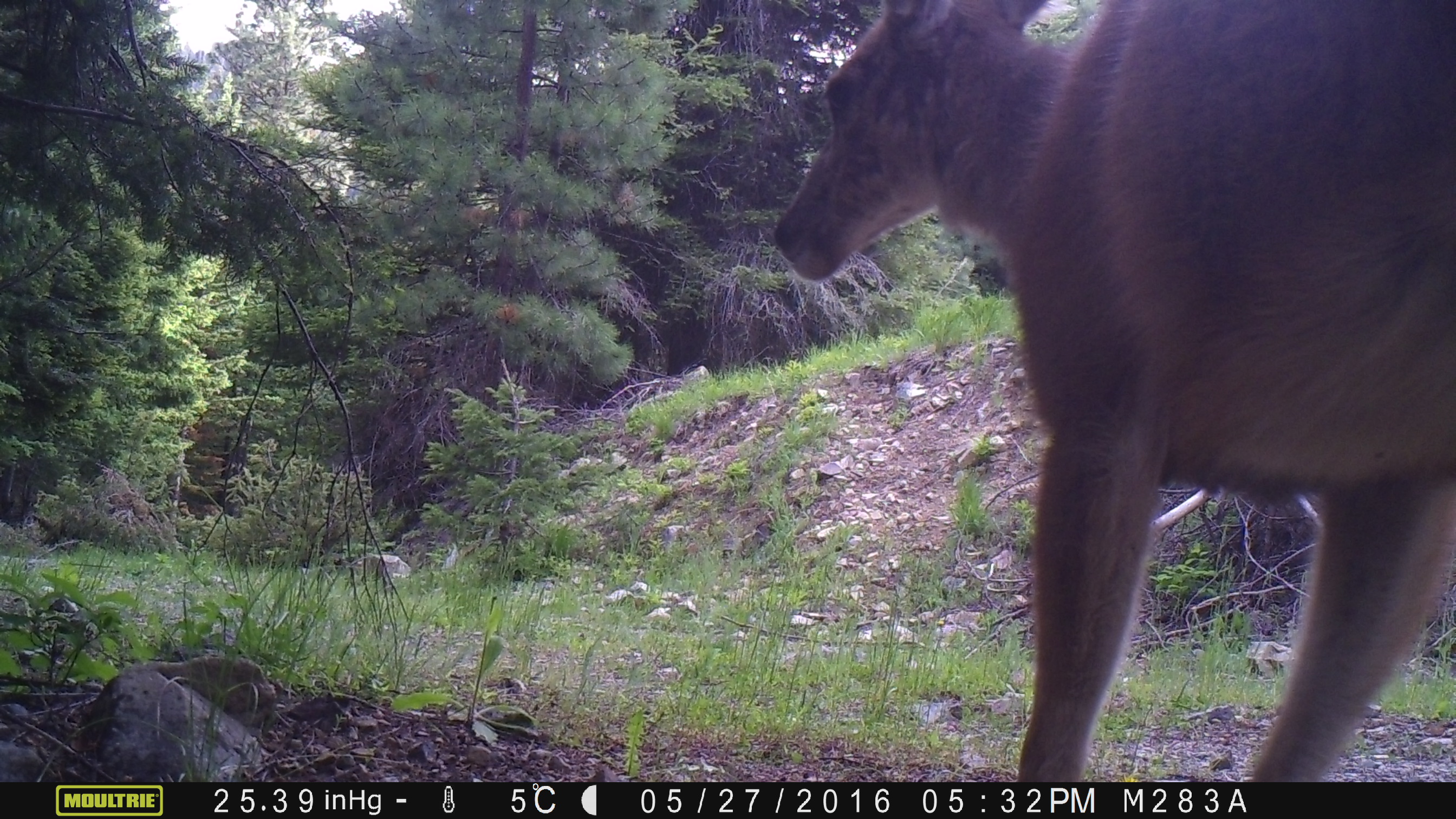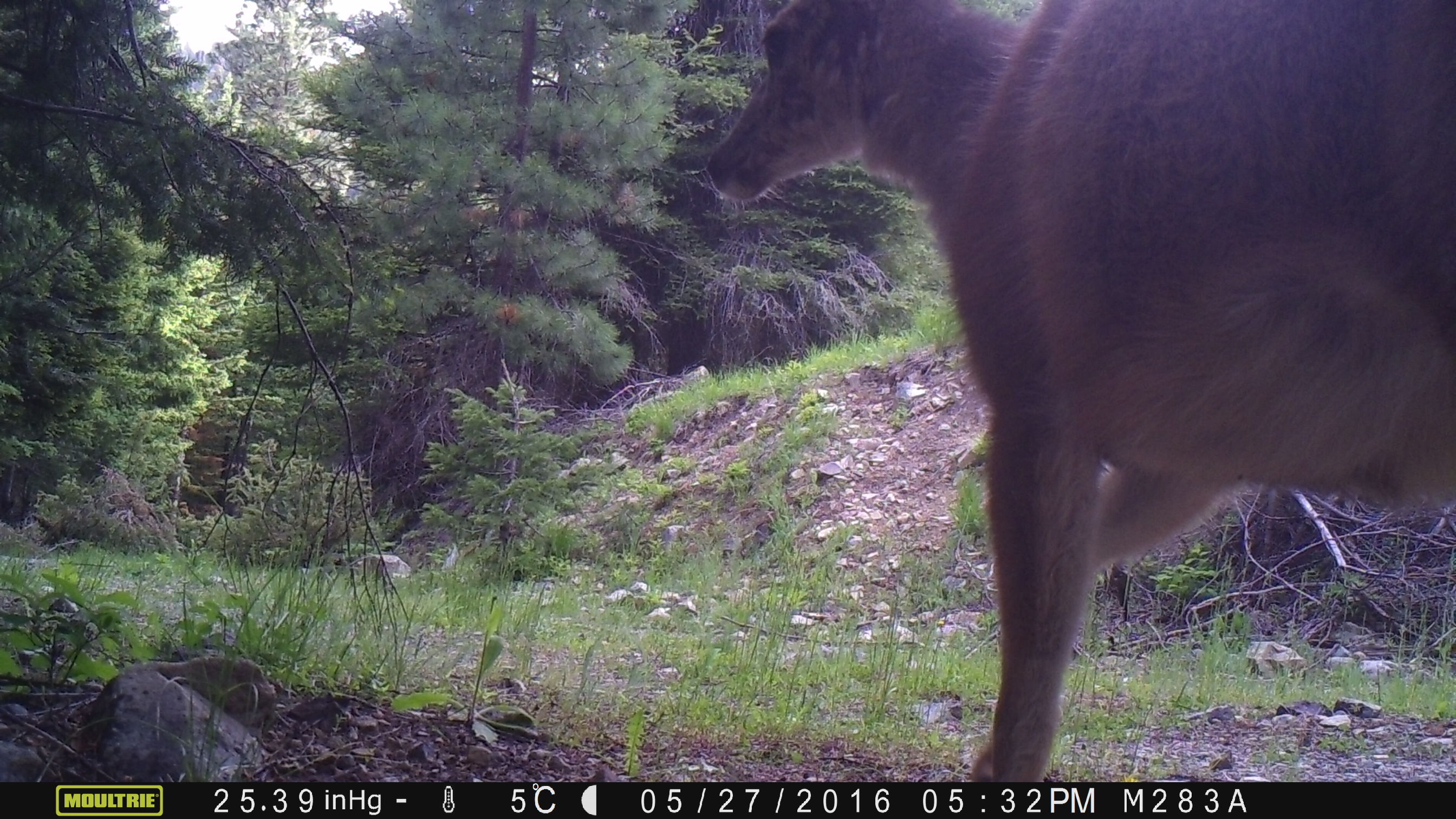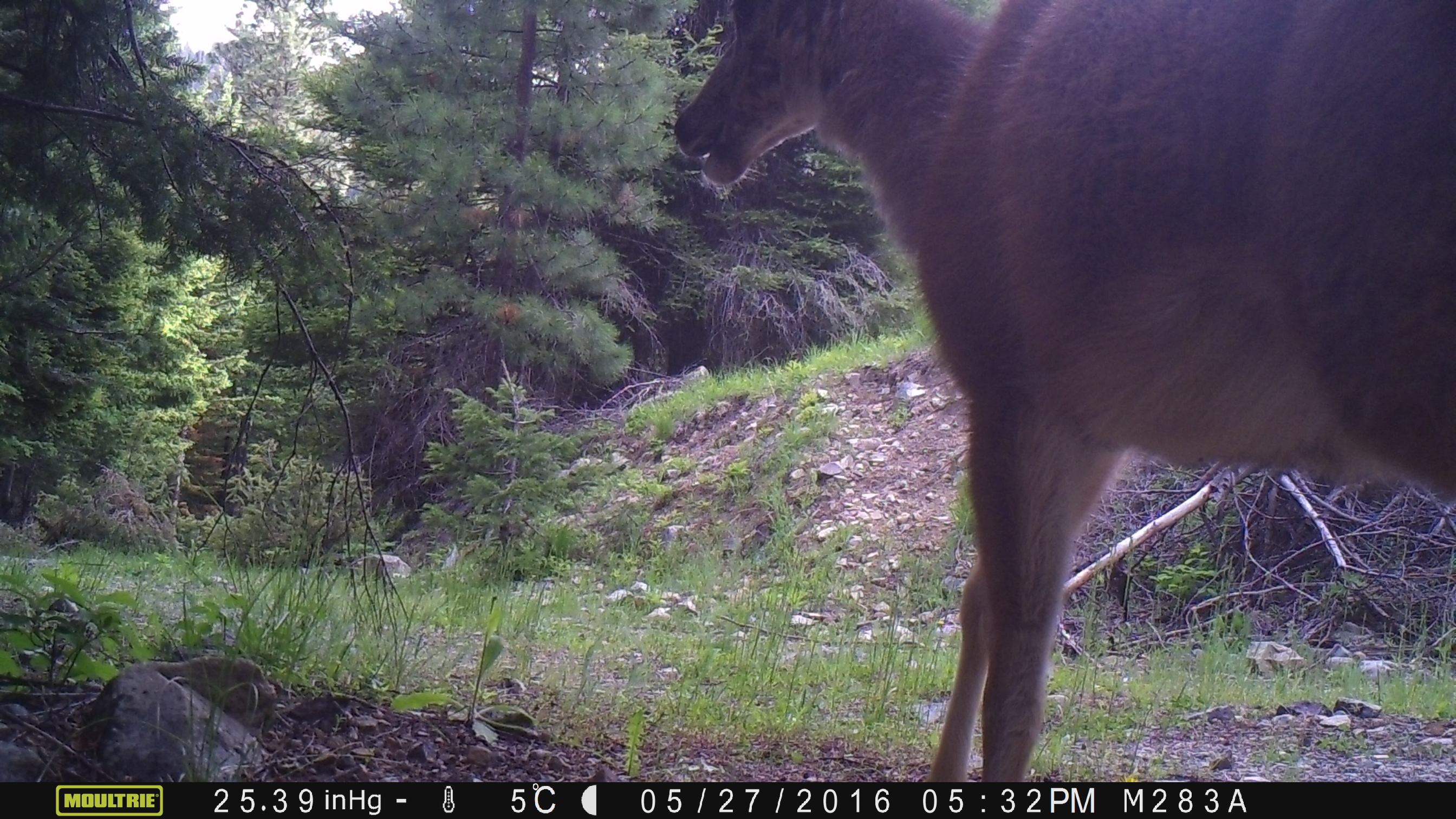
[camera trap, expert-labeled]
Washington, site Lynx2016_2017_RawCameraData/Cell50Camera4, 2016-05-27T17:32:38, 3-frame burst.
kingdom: Animalia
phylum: Chordata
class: Mammalia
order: Artiodactyla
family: Cervidae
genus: Odocoileus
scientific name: Odocoileus hemionus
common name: mule deer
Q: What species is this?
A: Odocoileus hemionus (mule deer).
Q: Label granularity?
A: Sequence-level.